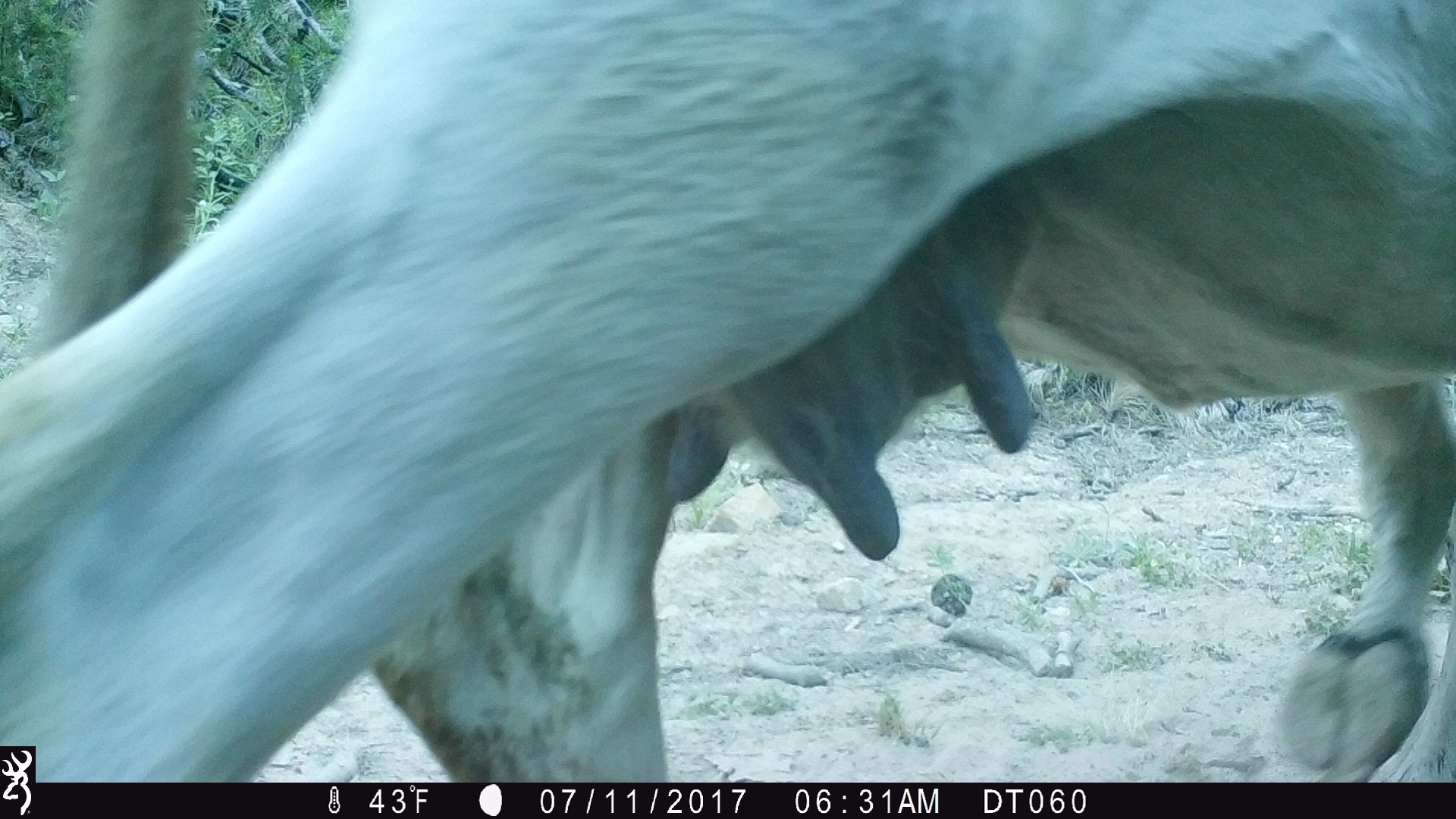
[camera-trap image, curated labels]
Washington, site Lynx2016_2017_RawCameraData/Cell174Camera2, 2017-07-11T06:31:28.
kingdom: Animalia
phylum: Chordata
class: Mammalia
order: Artiodactyla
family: Bovidae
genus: Bos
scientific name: Bos taurus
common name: domestic cattle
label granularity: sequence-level